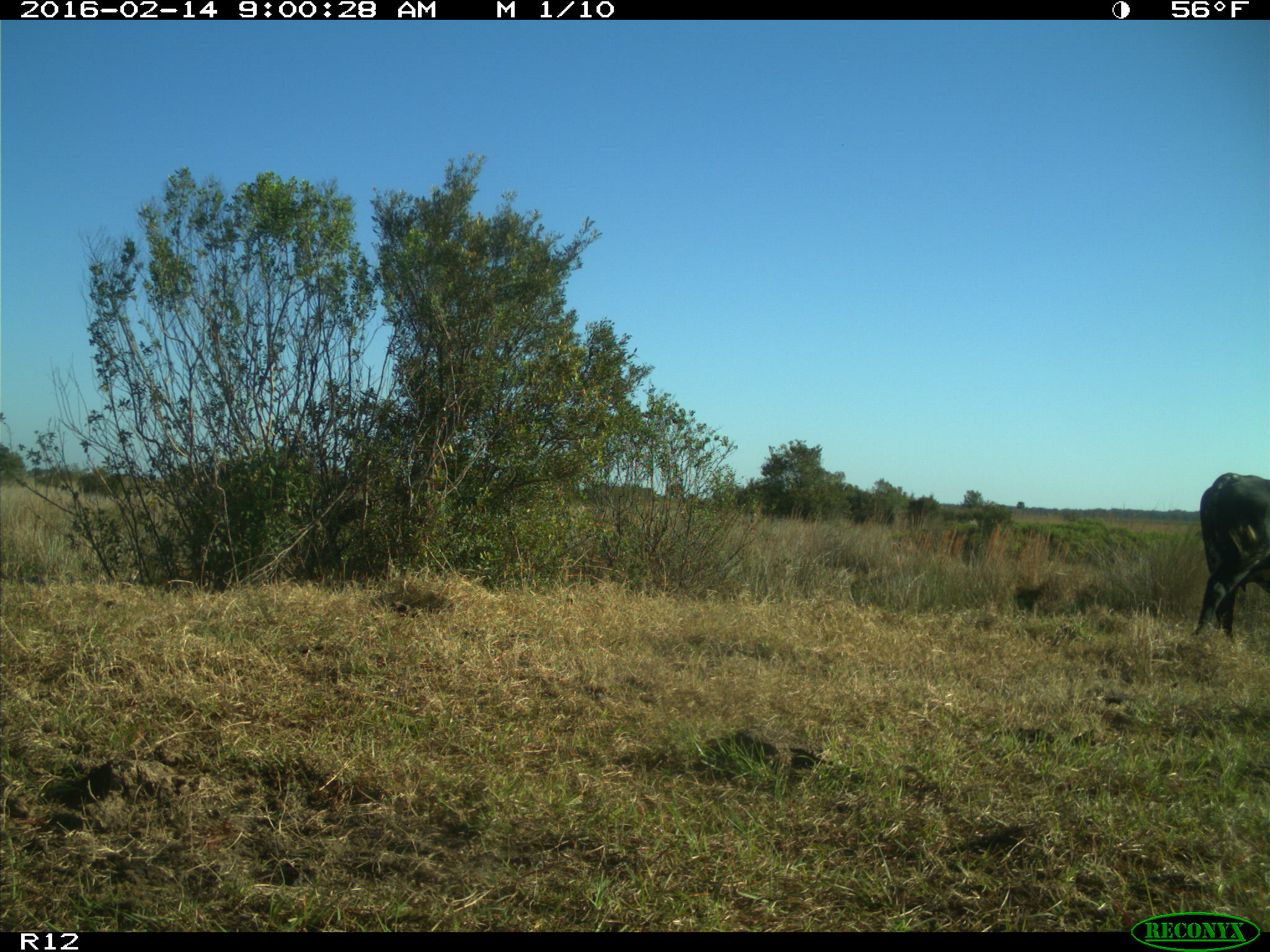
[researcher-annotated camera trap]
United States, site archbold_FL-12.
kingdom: Animalia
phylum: Chordata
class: Mammalia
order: Artiodactyla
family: Bovidae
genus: Bos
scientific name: Bos taurus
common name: domestic cow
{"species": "Bos taurus (domestic cow)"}